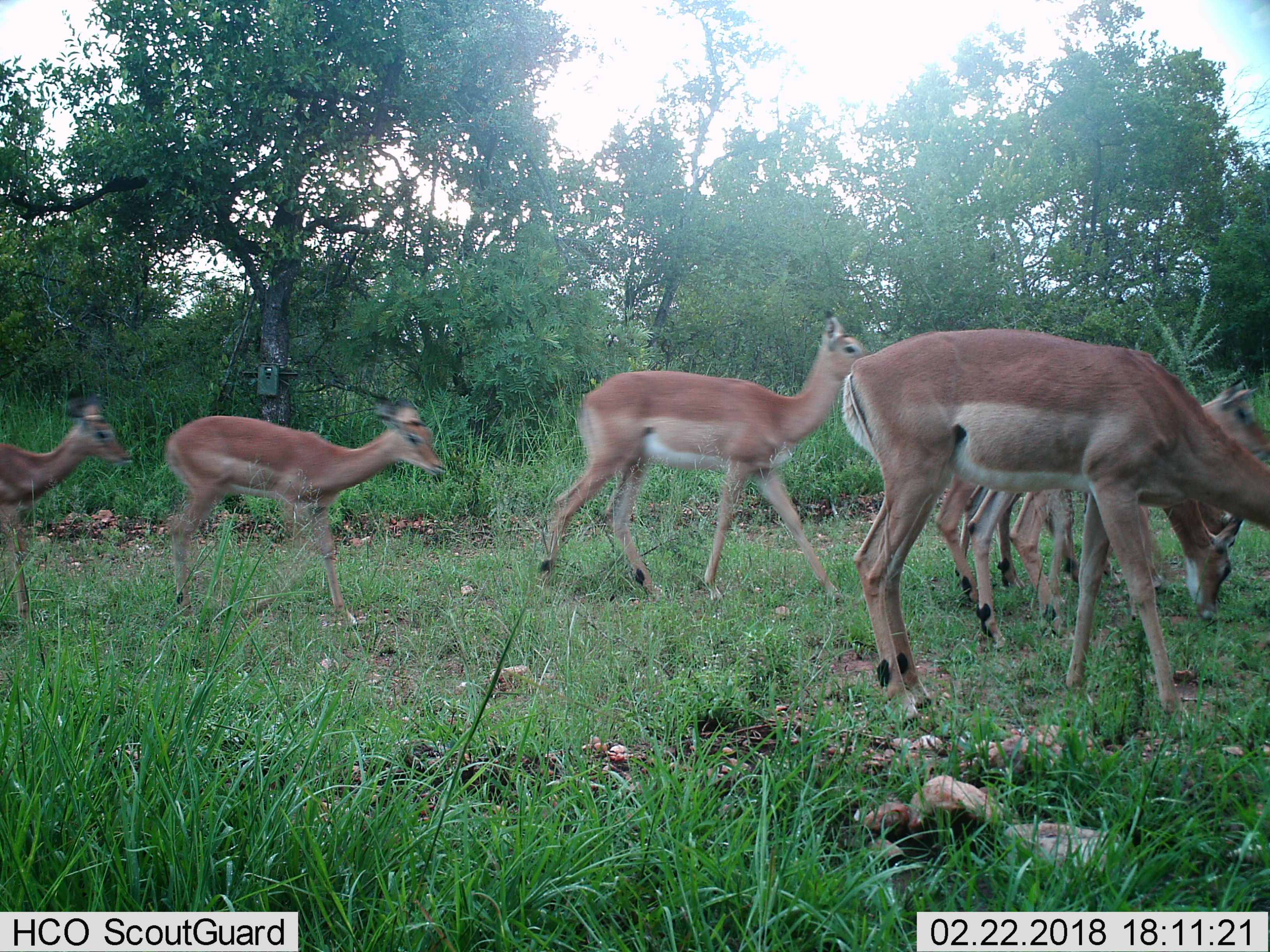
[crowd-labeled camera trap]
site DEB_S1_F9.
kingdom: Animalia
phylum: Chordata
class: Mammalia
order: Artiodactyla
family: Bovidae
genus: Aepyceros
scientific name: Aepyceros melampus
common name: impala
Impala (Aepyceros melampus), count 7. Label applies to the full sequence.